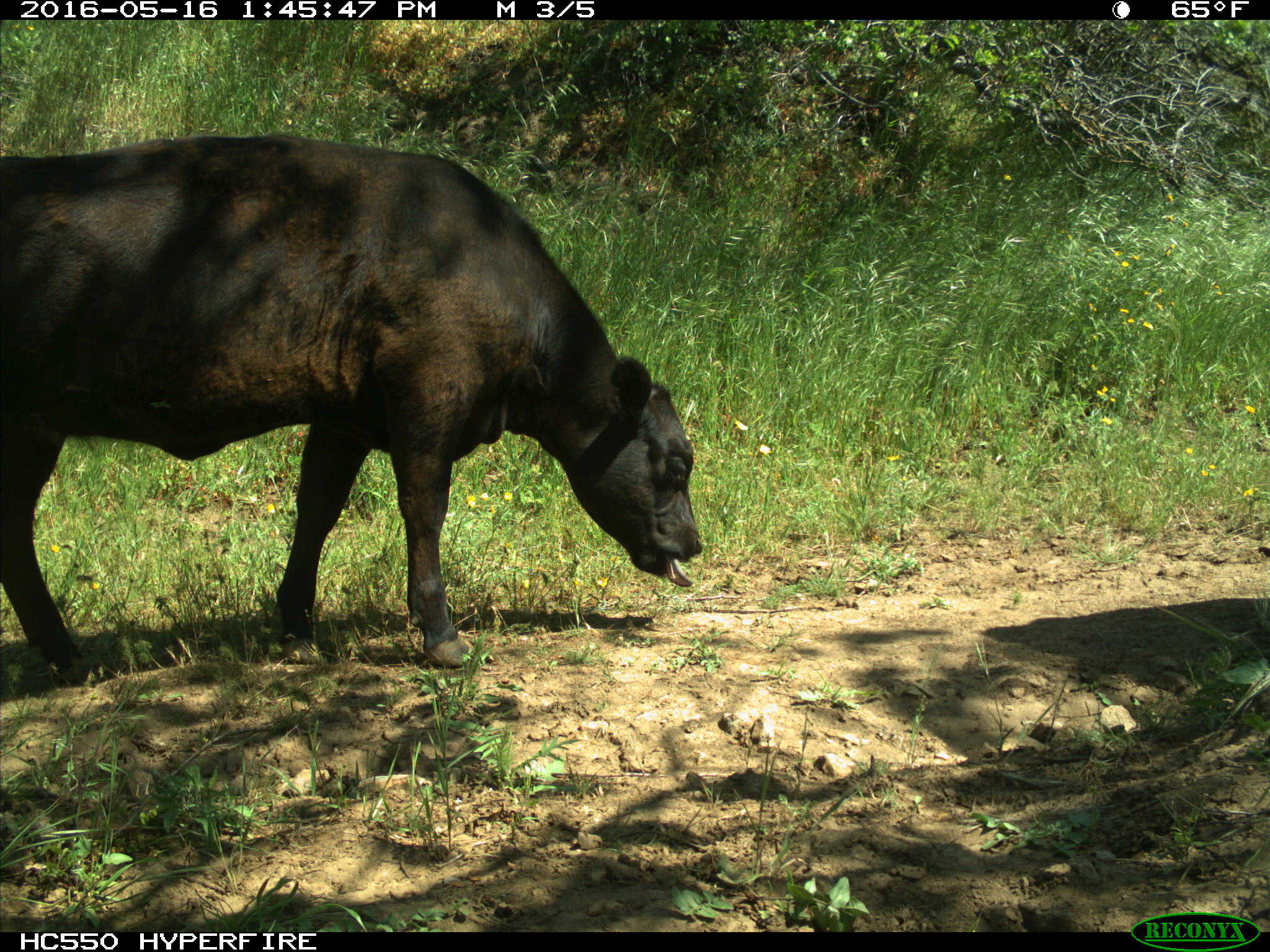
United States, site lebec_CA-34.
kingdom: Animalia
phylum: Chordata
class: Mammalia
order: Artiodactyla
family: Bovidae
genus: Bos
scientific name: Bos taurus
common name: domestic cow